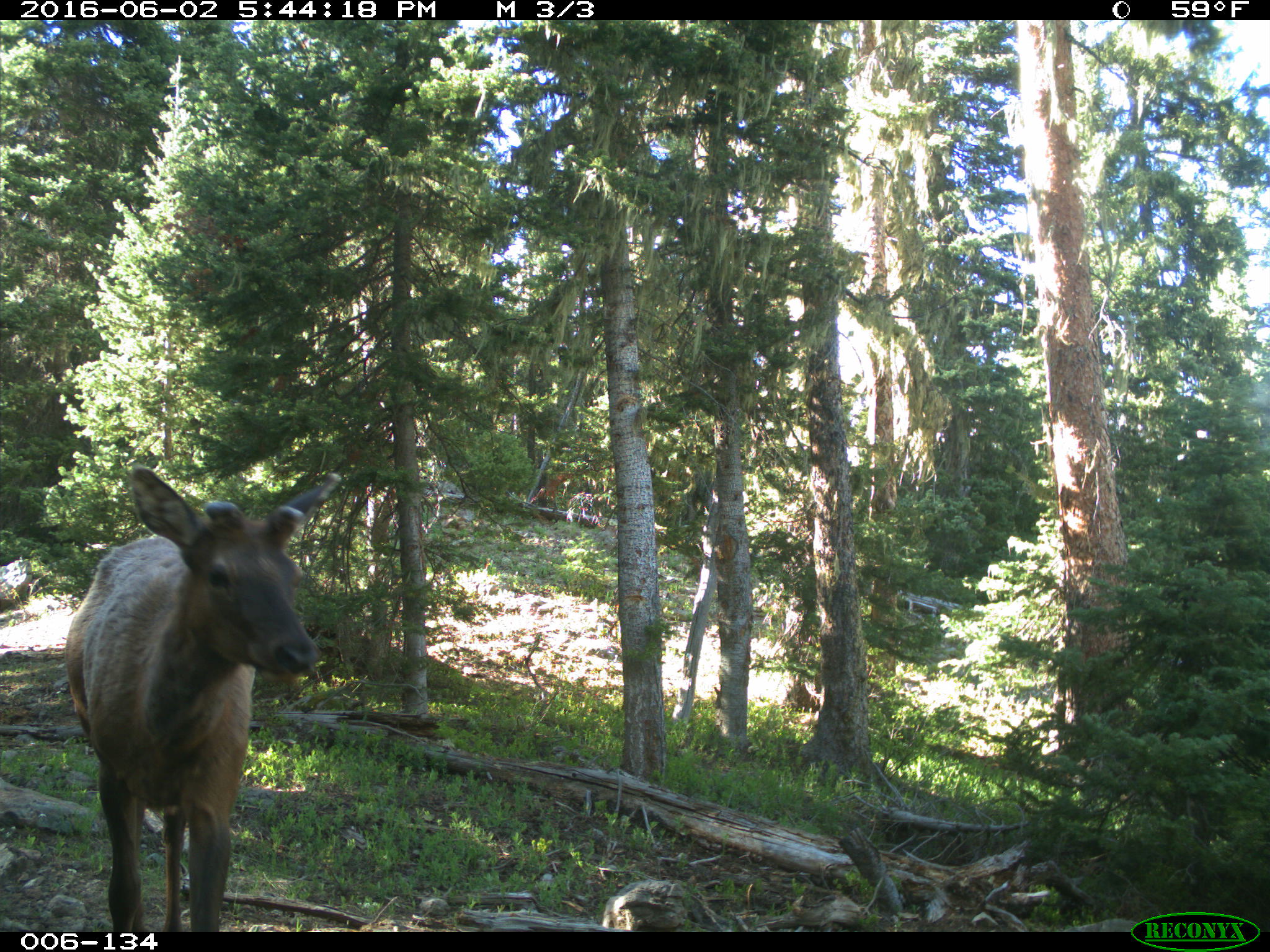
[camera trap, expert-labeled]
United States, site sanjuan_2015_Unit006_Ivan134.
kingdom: Animalia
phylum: Chordata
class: Mammalia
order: Artiodactyla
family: Cervidae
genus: Cervus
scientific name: Cervus elaphus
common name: red deer